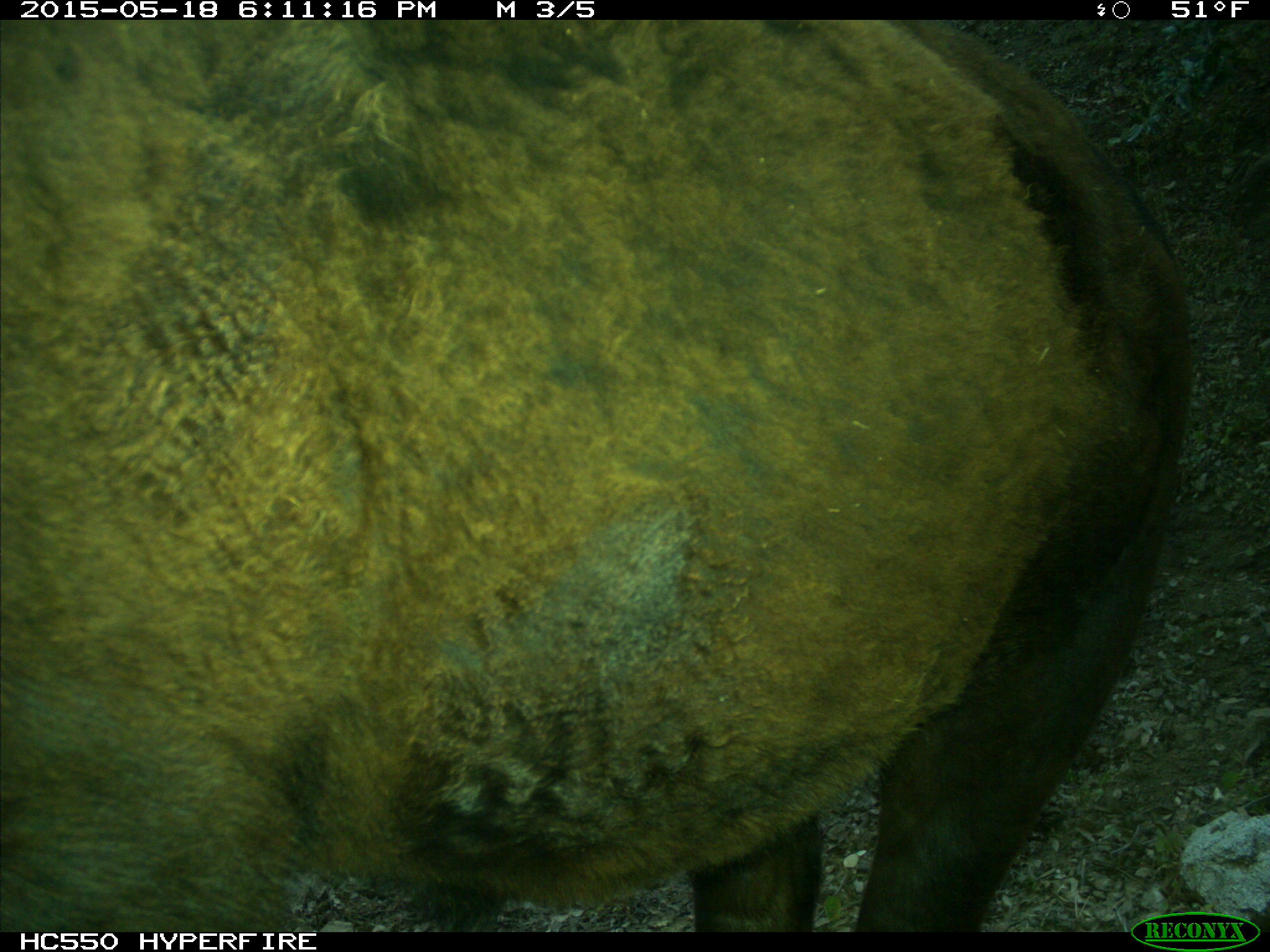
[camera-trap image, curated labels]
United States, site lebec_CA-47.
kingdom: Animalia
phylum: Chordata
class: Mammalia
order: Artiodactyla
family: Bovidae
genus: Bos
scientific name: Bos taurus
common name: domestic cow